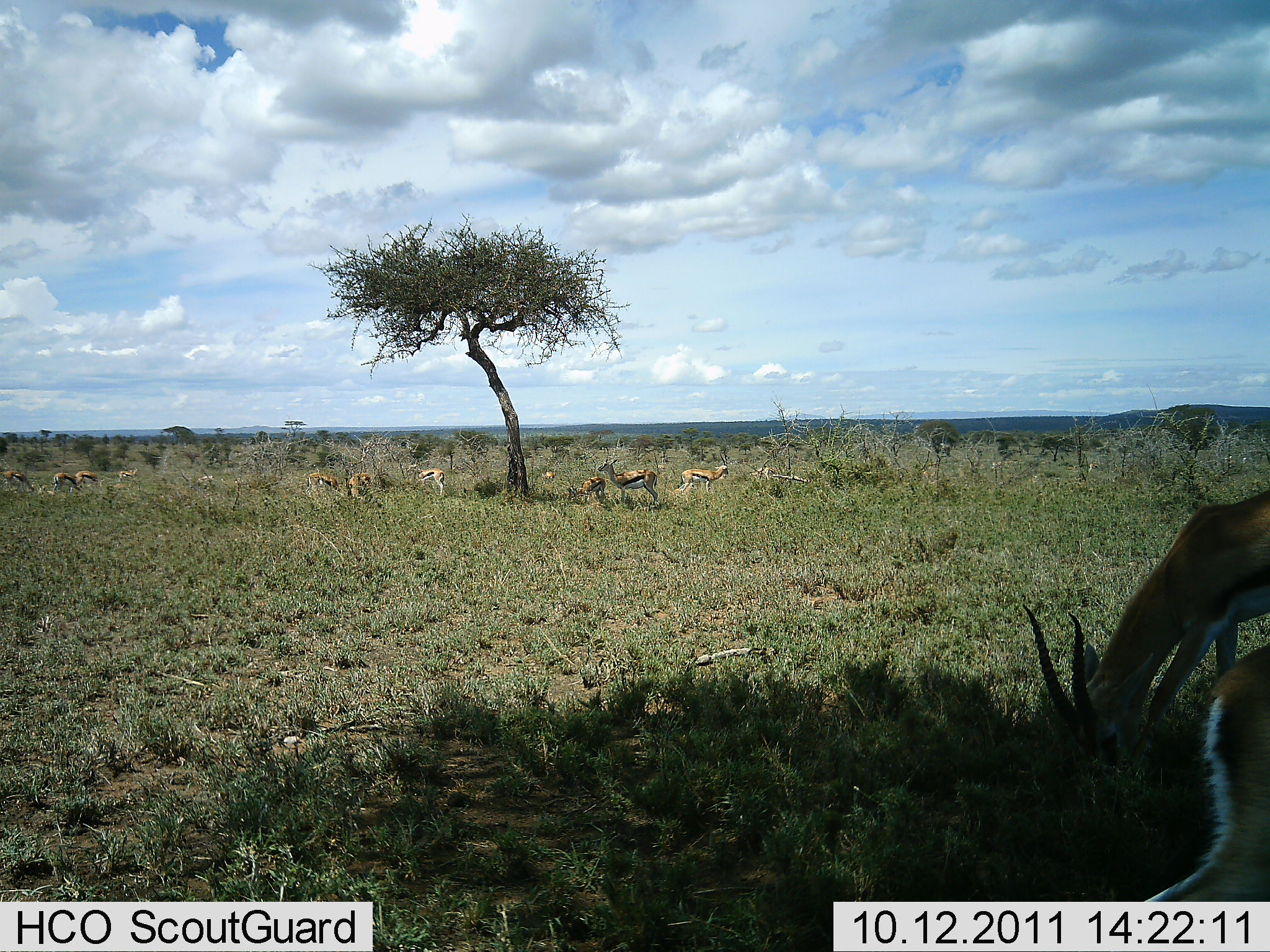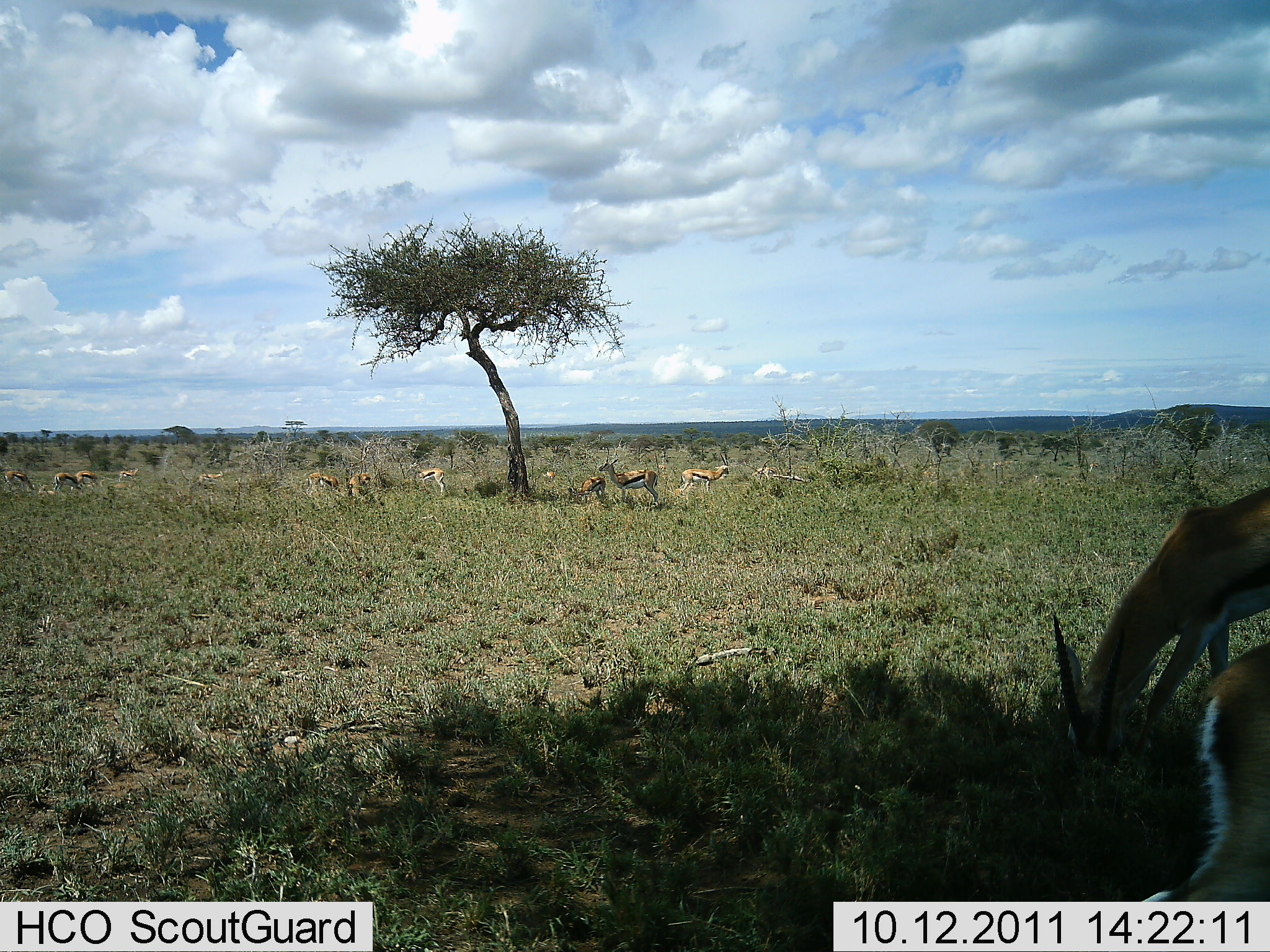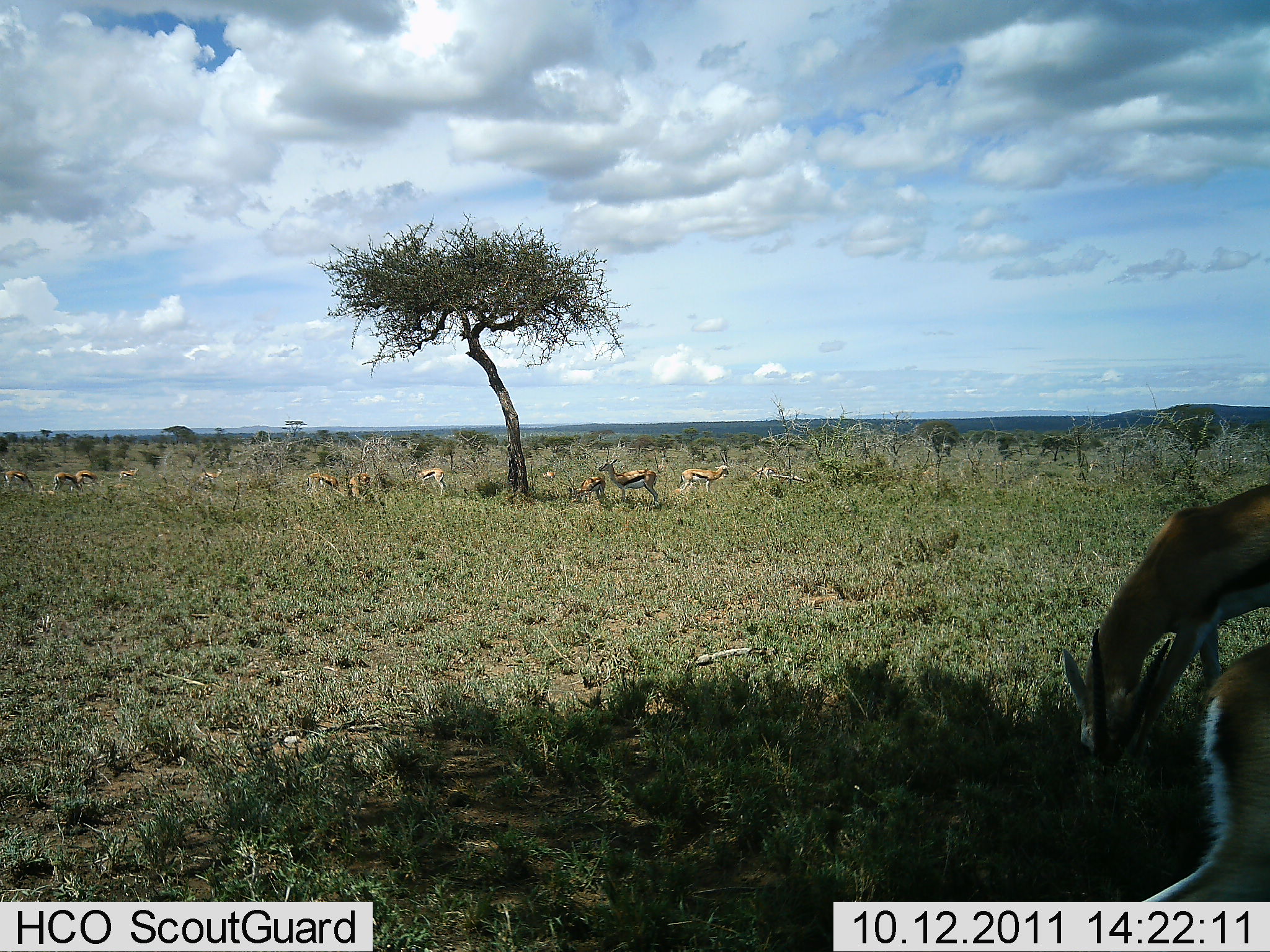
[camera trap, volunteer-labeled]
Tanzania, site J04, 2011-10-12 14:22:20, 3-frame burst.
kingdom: Animalia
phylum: Chordata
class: Mammalia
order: Artiodactyla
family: Bovidae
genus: Eudorcas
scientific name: Eudorcas thomsonii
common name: thomson's gazelle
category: gazellethomsons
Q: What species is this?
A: Gazellethomsons (thomson's gazelle) (Eudorcas thomsonii).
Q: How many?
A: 11-50.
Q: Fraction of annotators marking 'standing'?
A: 43%.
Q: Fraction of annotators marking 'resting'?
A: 29%.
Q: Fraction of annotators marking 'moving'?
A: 0%.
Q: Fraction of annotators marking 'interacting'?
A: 0%.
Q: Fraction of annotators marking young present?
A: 14%.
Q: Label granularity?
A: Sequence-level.